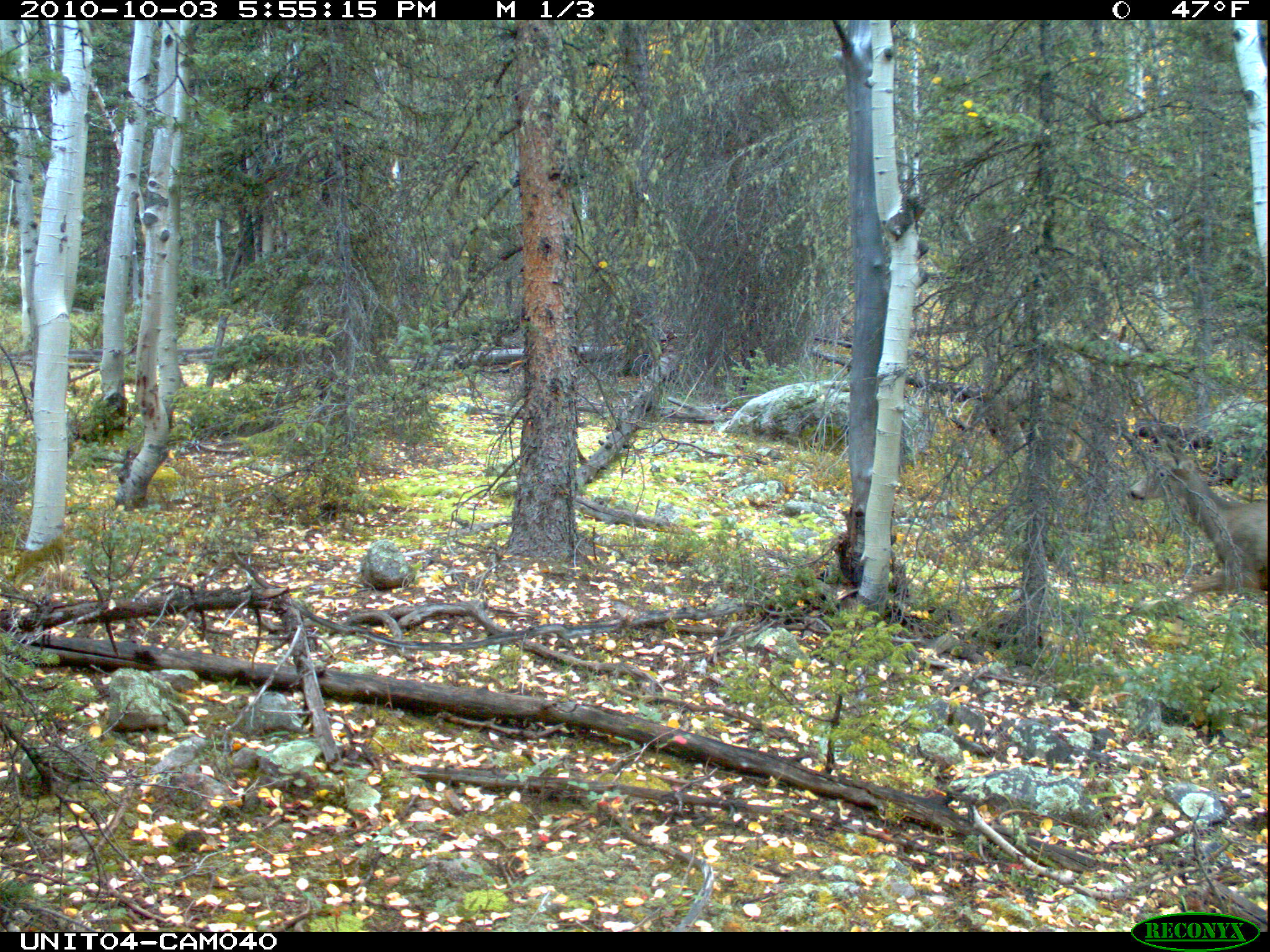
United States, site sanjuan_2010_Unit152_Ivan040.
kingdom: Animalia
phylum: Chordata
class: Mammalia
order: Artiodactyla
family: Cervidae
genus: Odocoileus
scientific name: Odocoileus hemionus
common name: mule deer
Odocoileus hemionus (mule deer).